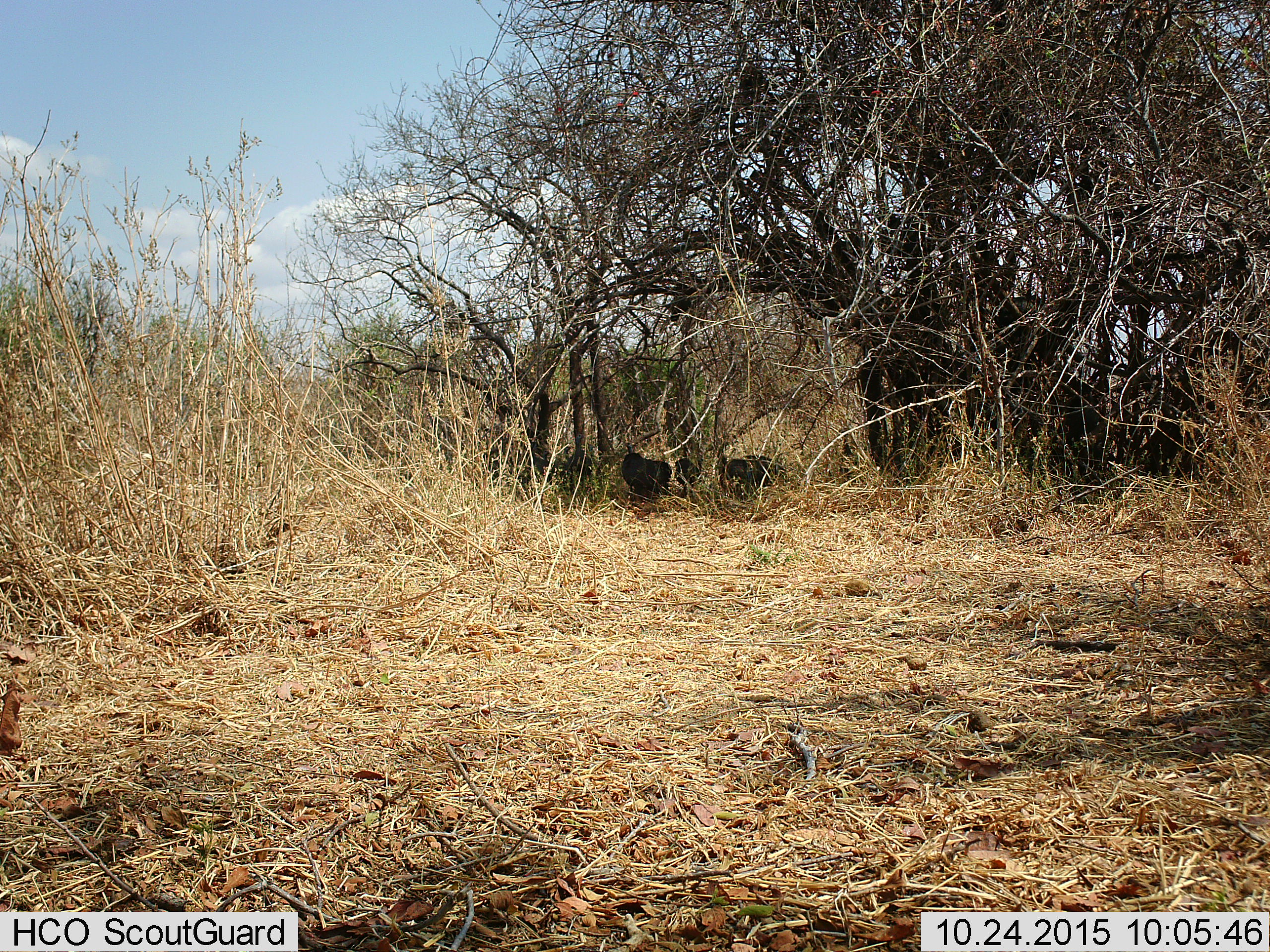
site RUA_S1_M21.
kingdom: Animalia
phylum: Chordata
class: Aves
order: Galliformes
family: Numididae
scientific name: Numididae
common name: guineafowl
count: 6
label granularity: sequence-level